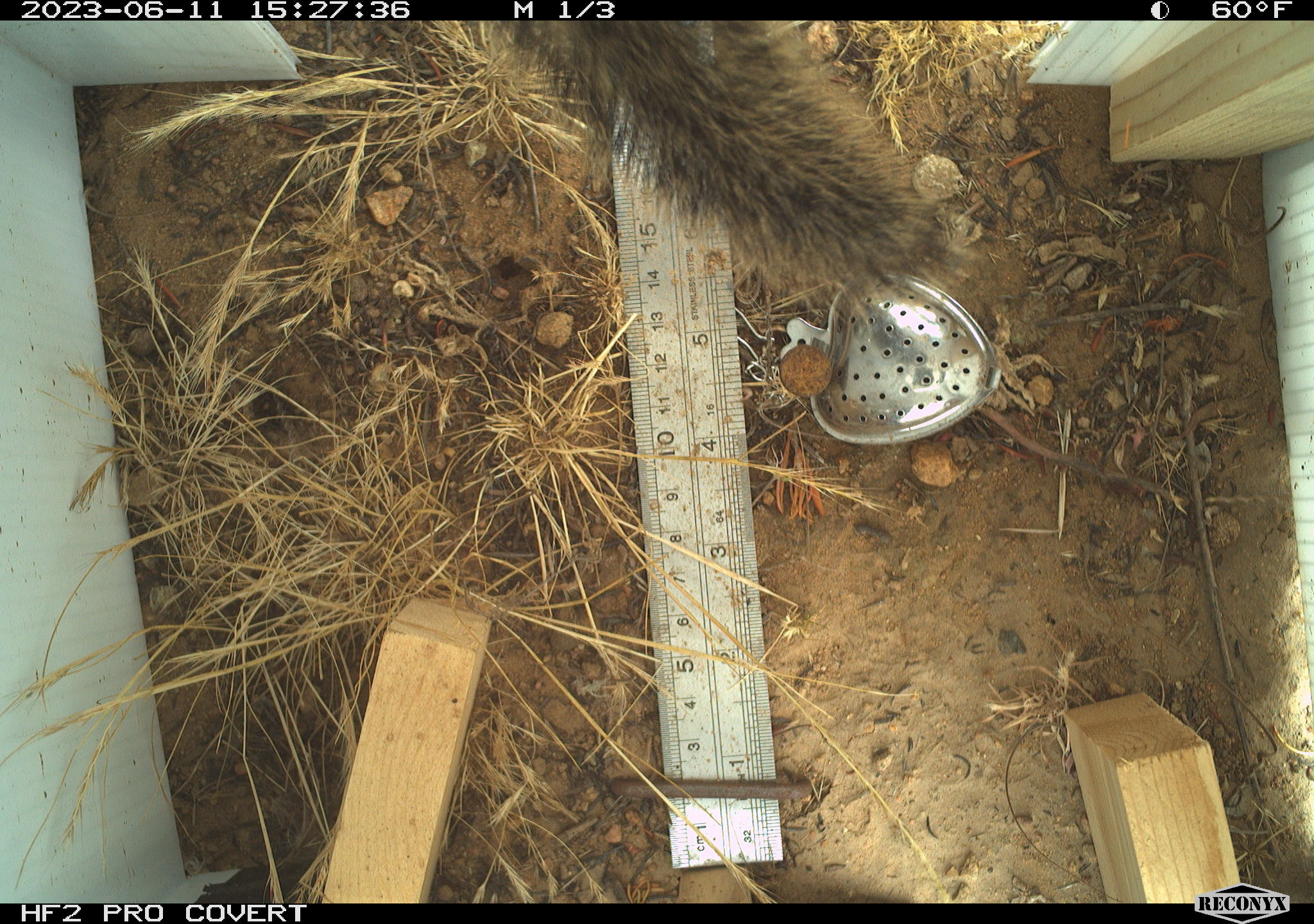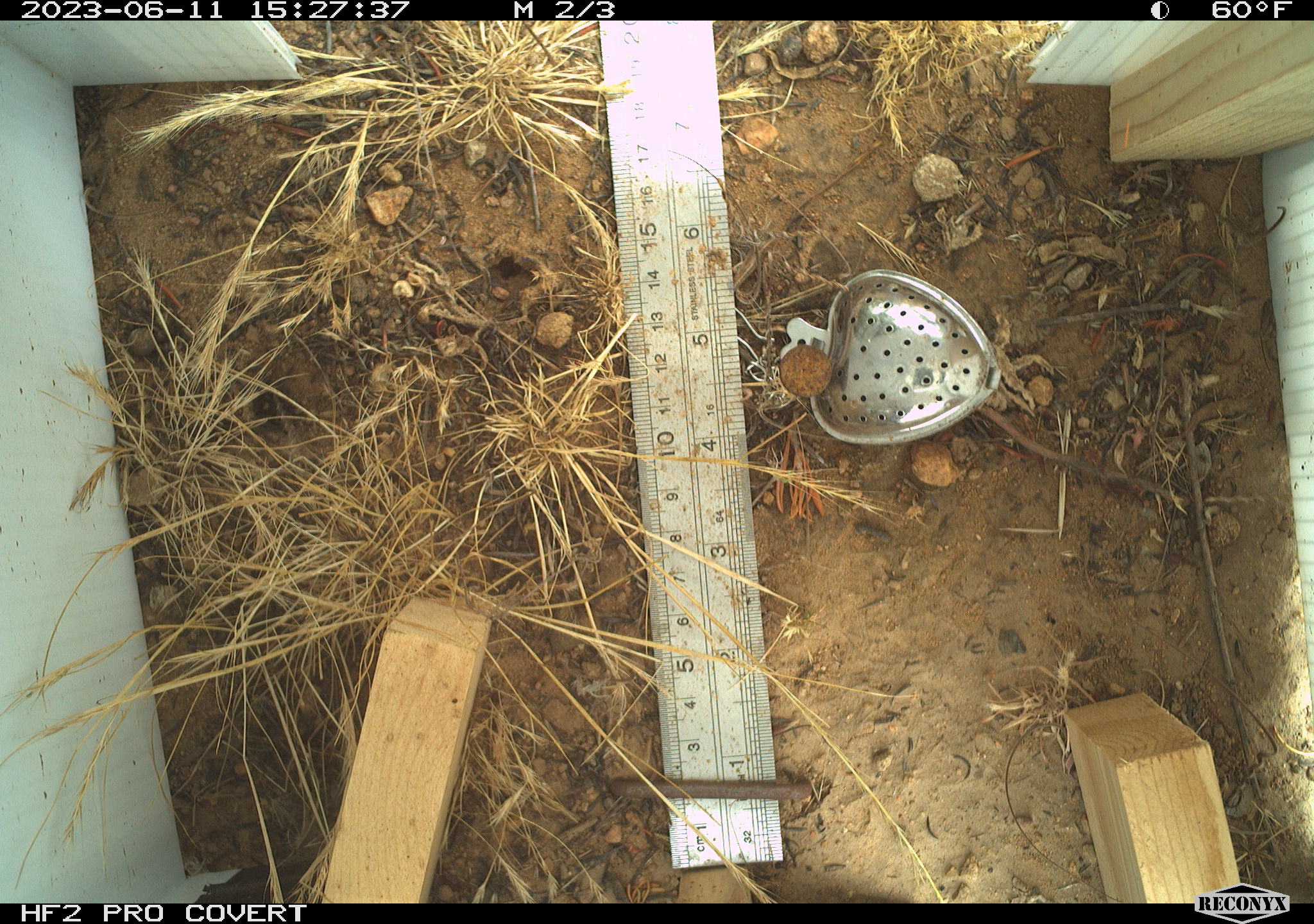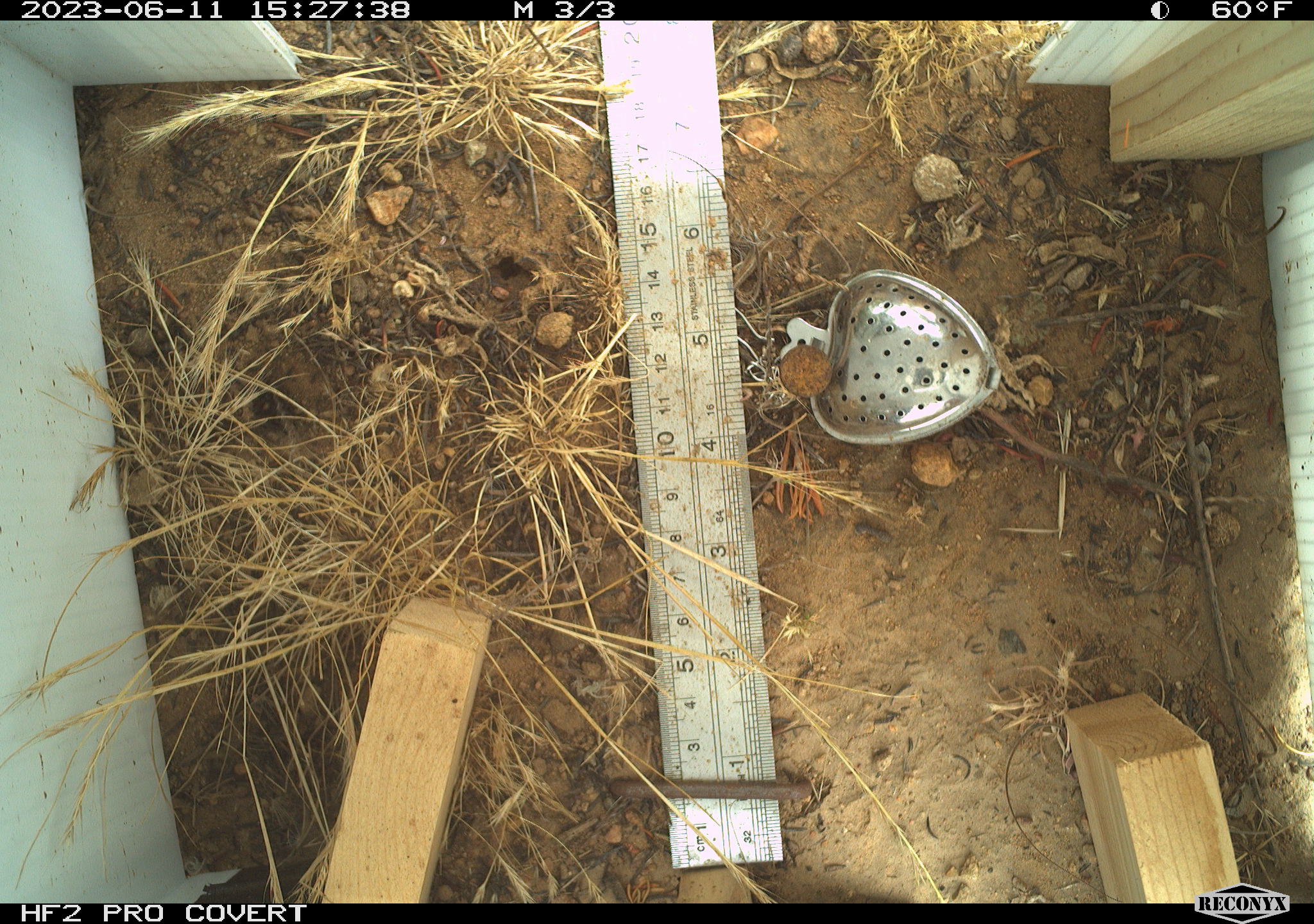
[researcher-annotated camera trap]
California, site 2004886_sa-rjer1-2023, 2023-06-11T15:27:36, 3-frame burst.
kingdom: Animalia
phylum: Chordata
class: Mammalia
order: Rodentia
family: Sciuridae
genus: Otospermophilus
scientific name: Otospermophilus beecheyi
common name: california ground squirrel